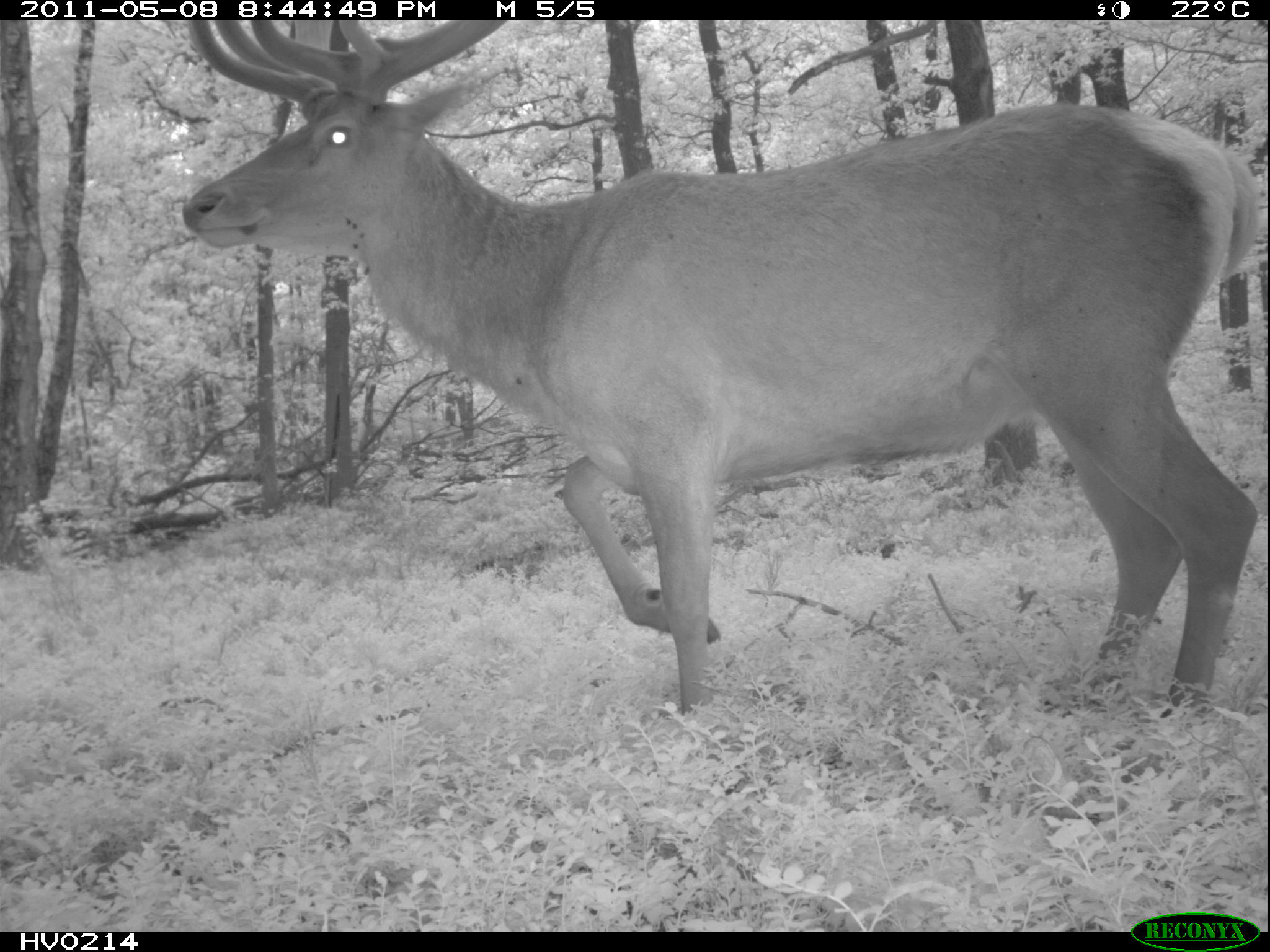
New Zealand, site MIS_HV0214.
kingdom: Animalia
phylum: Chordata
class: Mammalia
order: Artiodactyla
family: Cervidae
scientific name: Cervidae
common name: deer